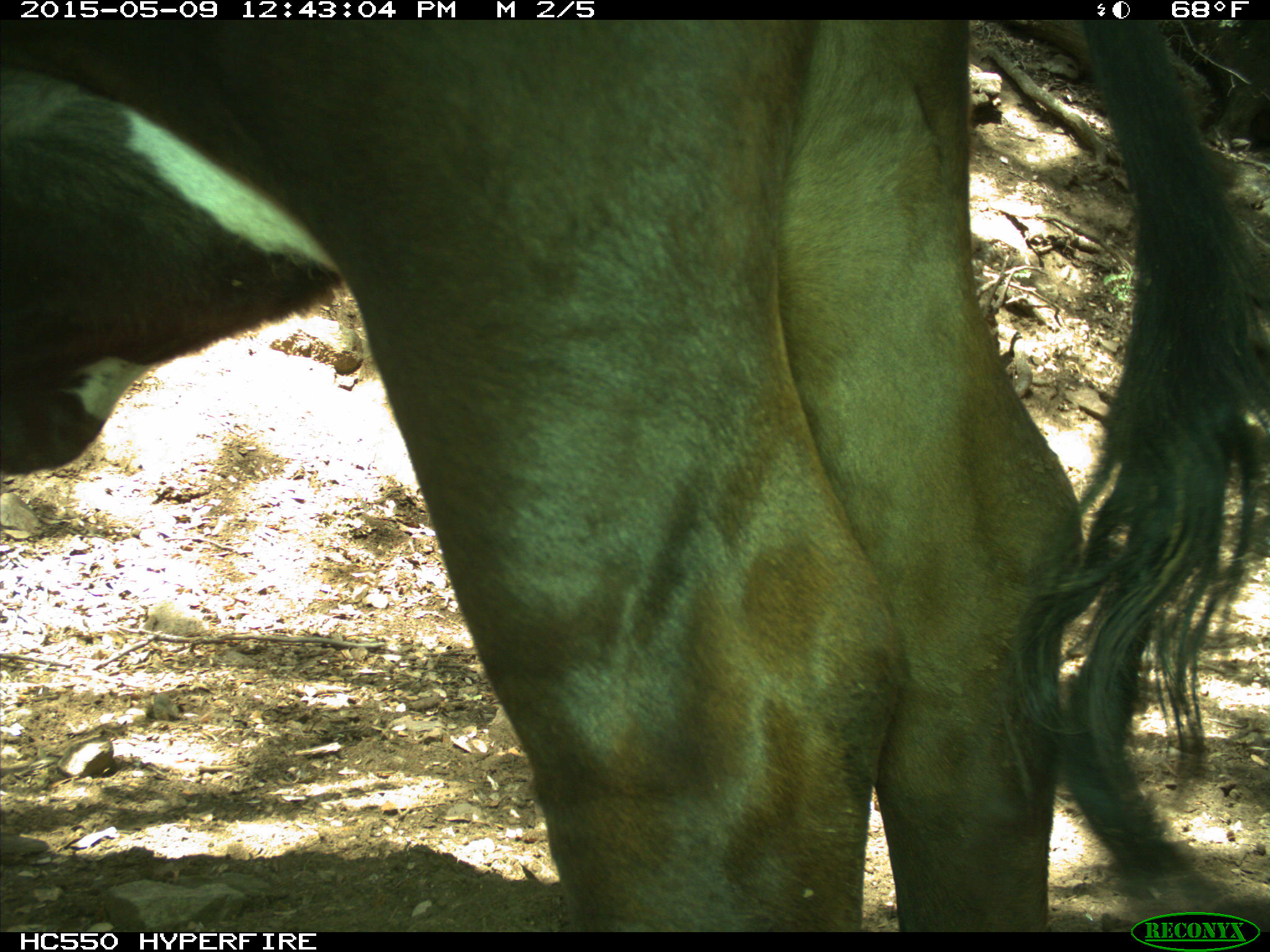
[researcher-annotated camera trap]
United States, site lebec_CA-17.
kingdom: Animalia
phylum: Chordata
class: Mammalia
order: Artiodactyla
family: Bovidae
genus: Bos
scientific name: Bos taurus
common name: domestic cow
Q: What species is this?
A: Bos taurus (domestic cow).